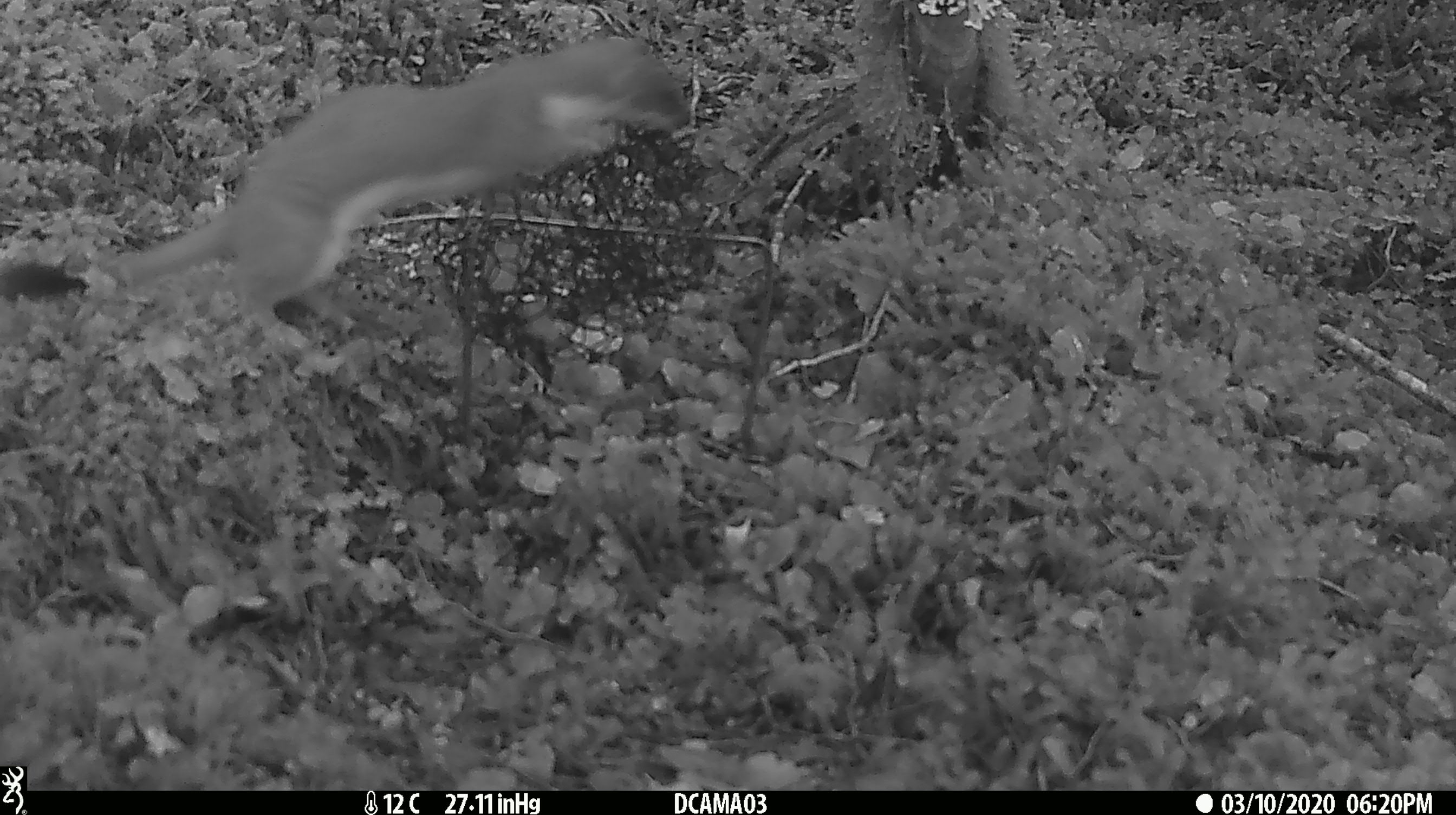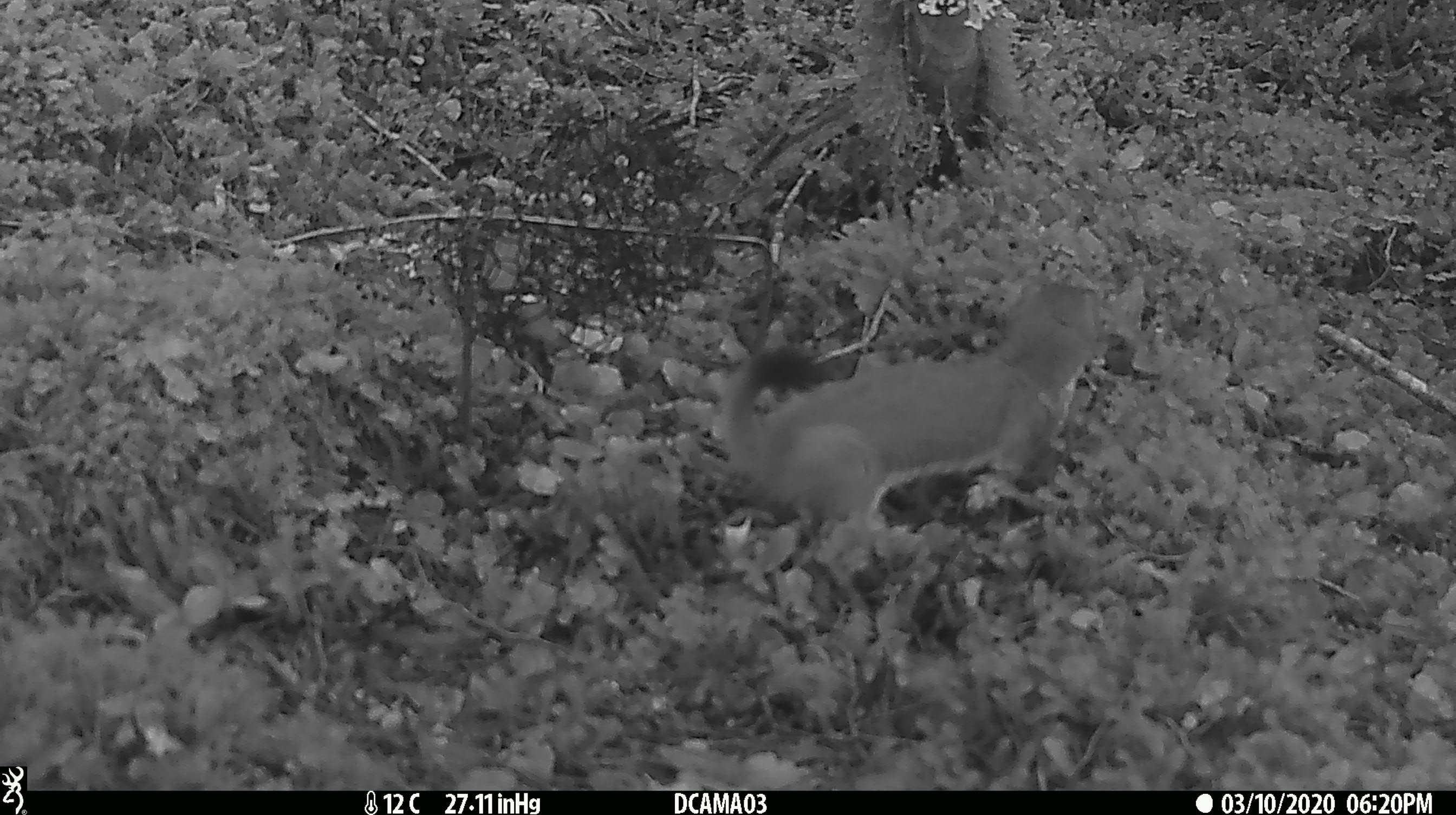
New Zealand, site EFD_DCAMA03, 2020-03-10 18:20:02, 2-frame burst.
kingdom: Animalia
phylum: Chordata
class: Mammalia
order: Carnivora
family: Mustelidae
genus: Mustela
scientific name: Mustela erminea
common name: stoat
Stoat (Mustela erminea).